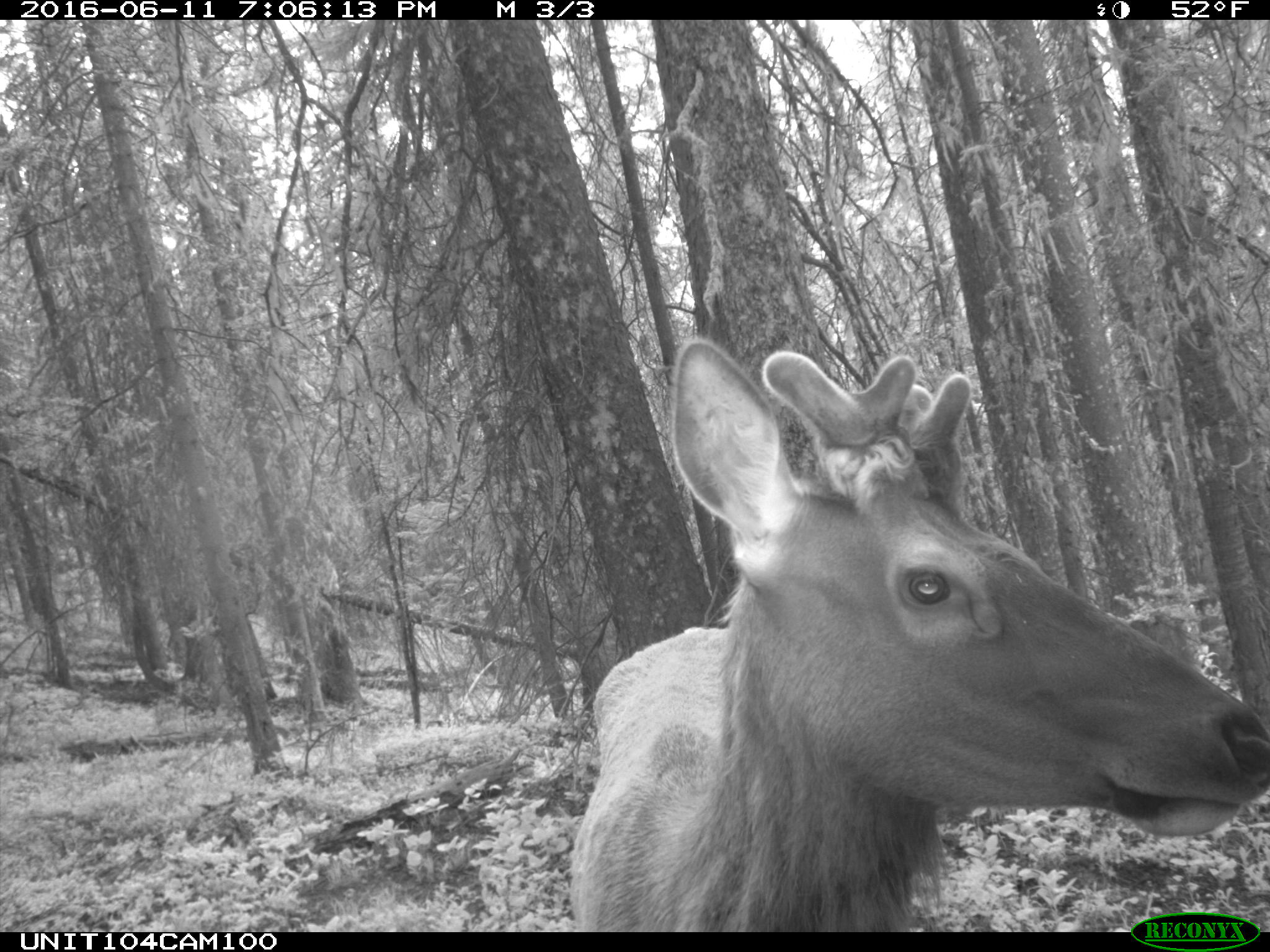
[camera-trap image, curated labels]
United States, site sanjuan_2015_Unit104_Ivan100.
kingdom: Animalia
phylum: Chordata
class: Mammalia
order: Artiodactyla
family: Cervidae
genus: Cervus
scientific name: Cervus elaphus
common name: red deer